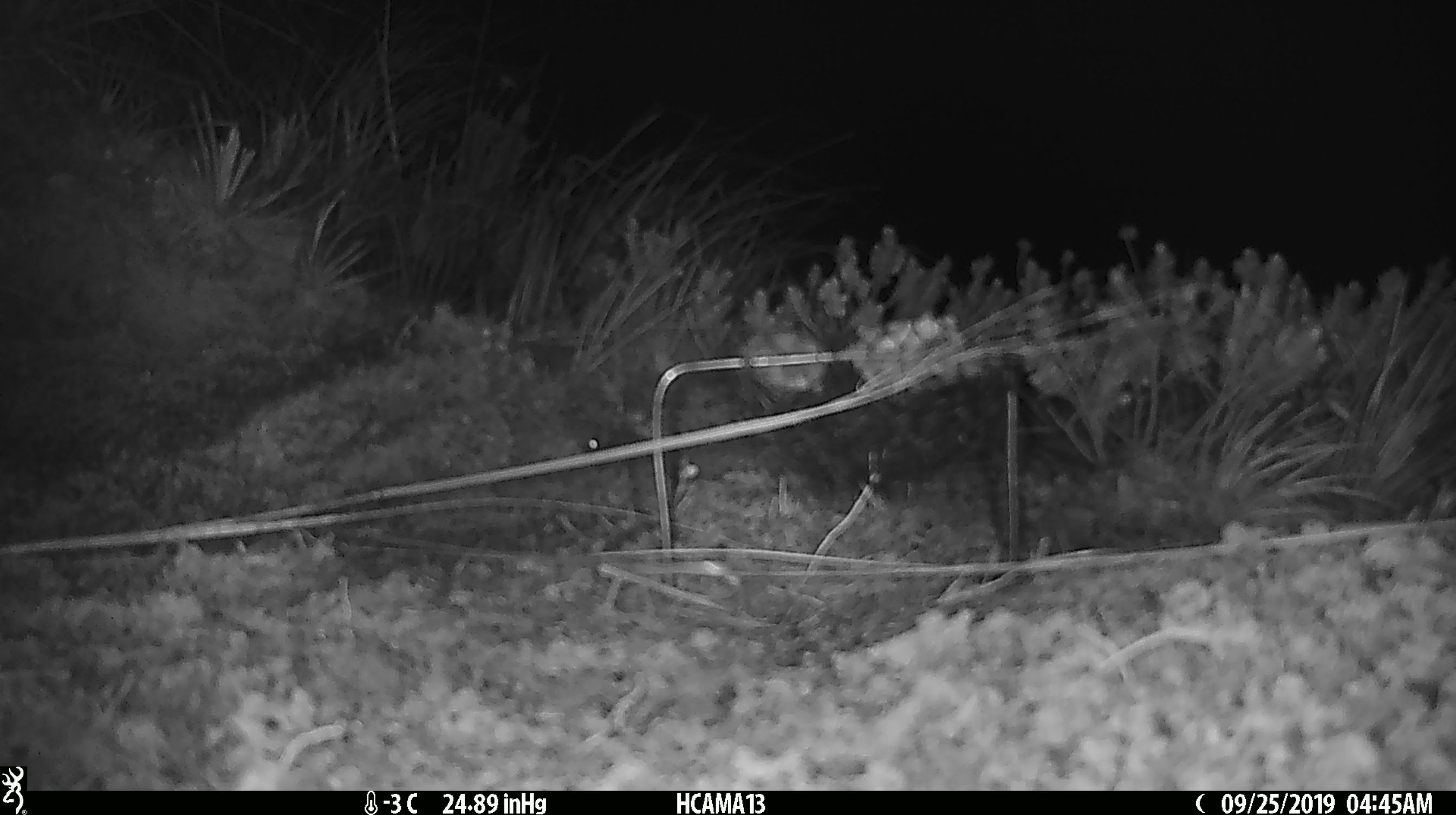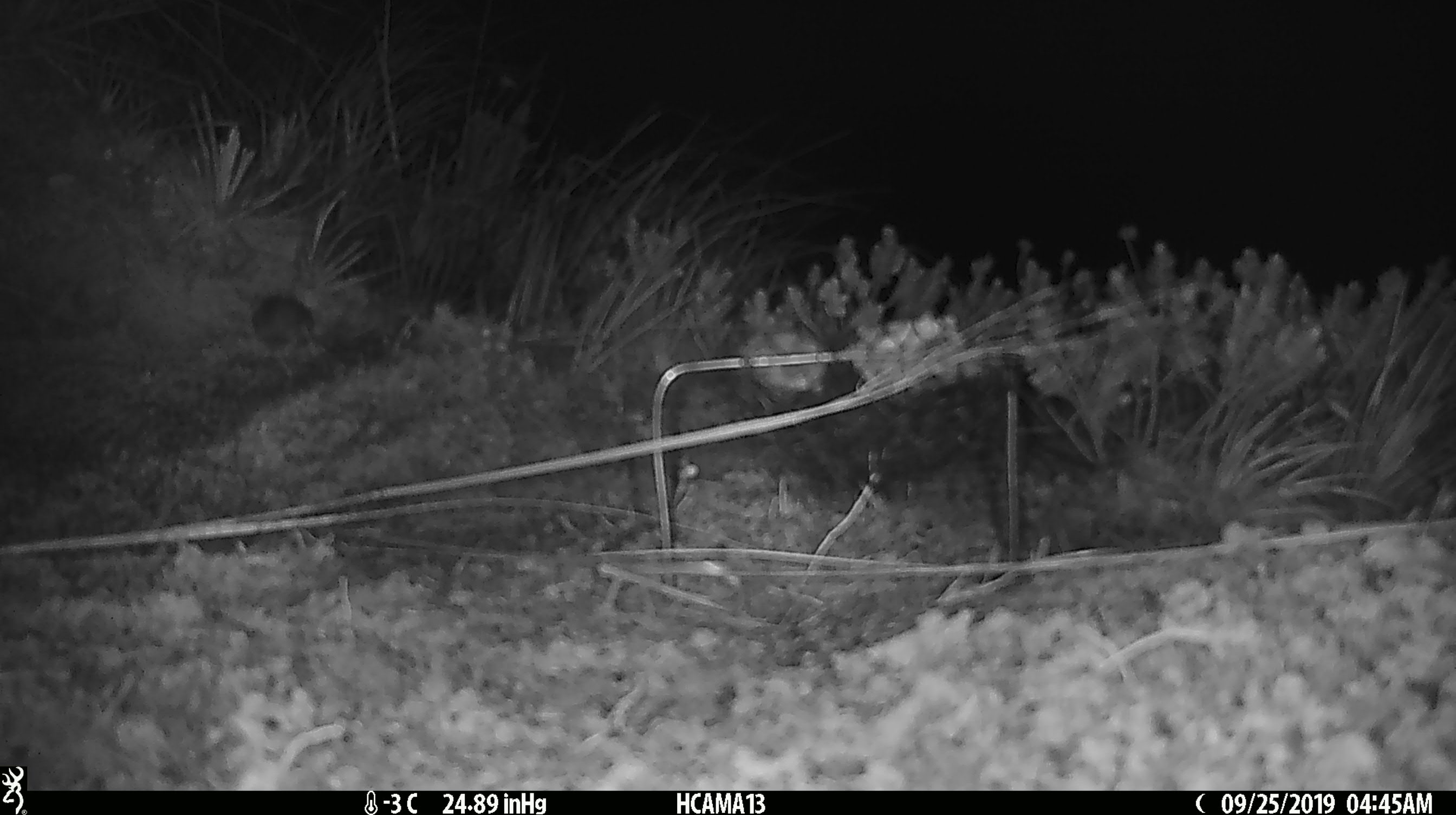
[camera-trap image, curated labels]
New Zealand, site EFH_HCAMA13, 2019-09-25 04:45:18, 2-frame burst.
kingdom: Animalia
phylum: Chordata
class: Mammalia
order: Rodentia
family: Muridae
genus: Mus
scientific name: Mus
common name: mouse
Mouse (Mus).